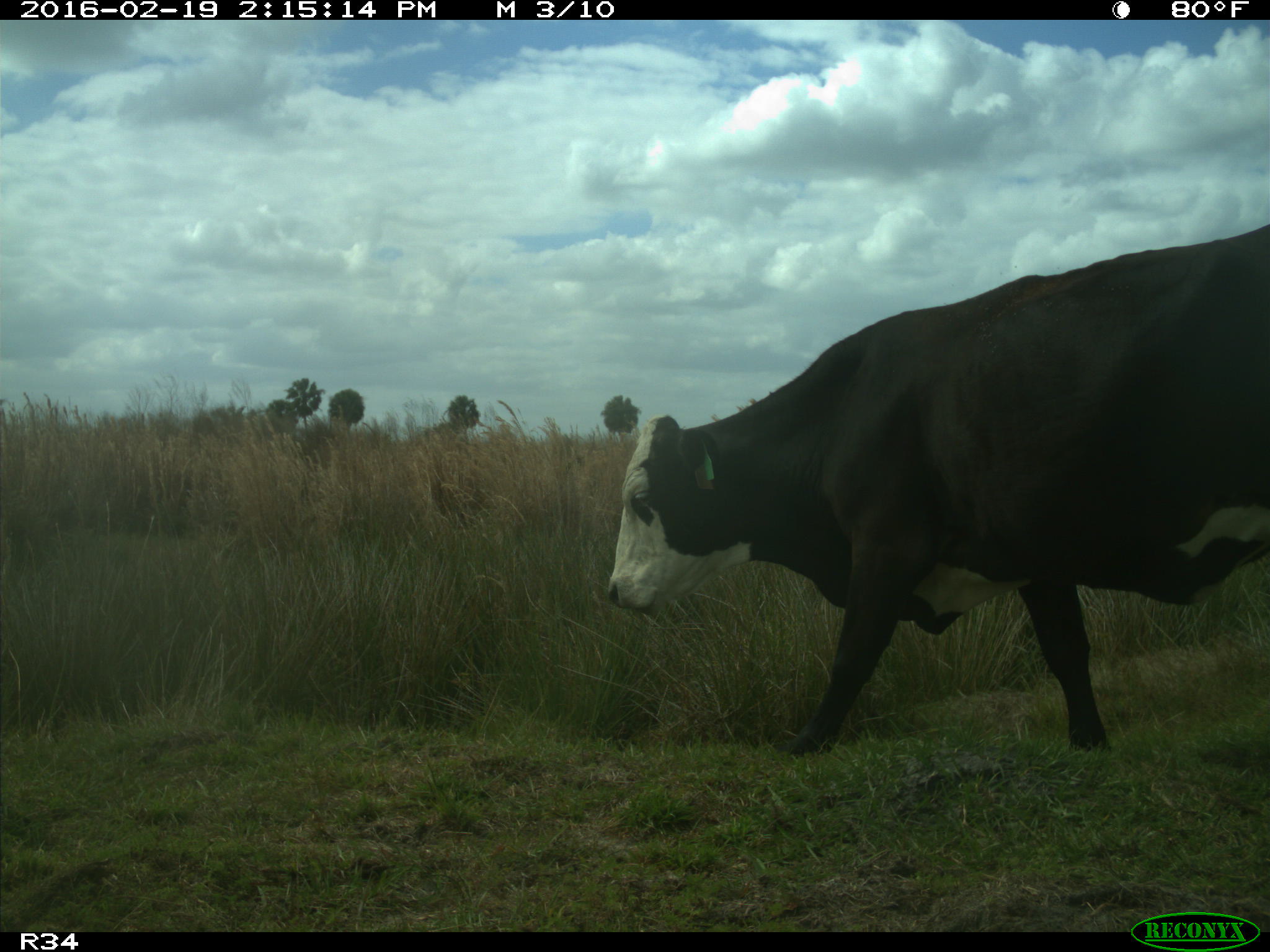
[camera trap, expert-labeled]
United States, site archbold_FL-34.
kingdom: Animalia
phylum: Chordata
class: Mammalia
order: Artiodactyla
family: Bovidae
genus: Bos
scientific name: Bos taurus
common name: domestic cow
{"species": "Bos taurus (domestic cow)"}